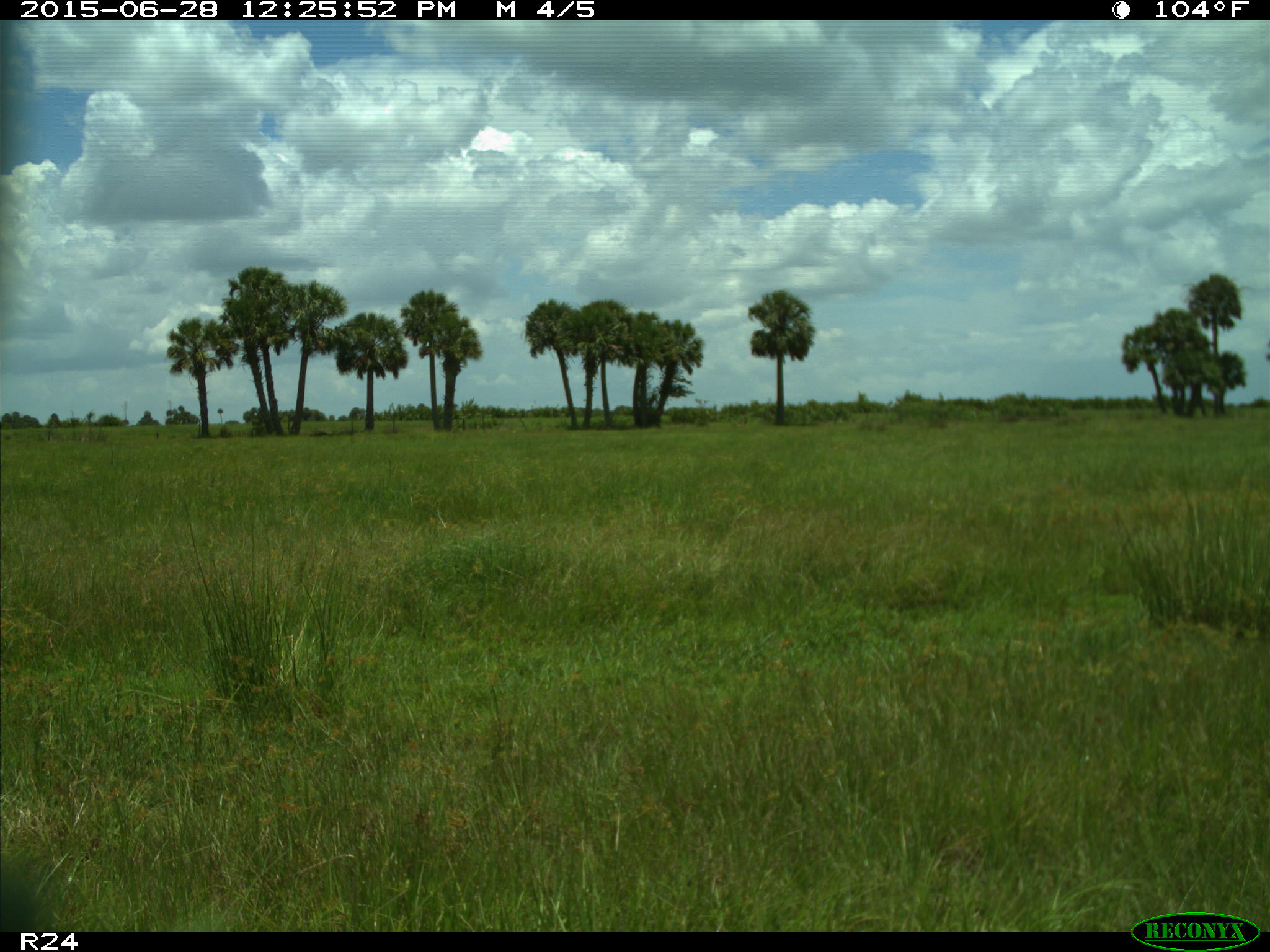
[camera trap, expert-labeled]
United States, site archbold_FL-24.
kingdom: Animalia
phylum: Chordata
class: Mammalia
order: Artiodactyla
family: Bovidae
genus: Bos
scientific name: Bos taurus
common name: domestic cow